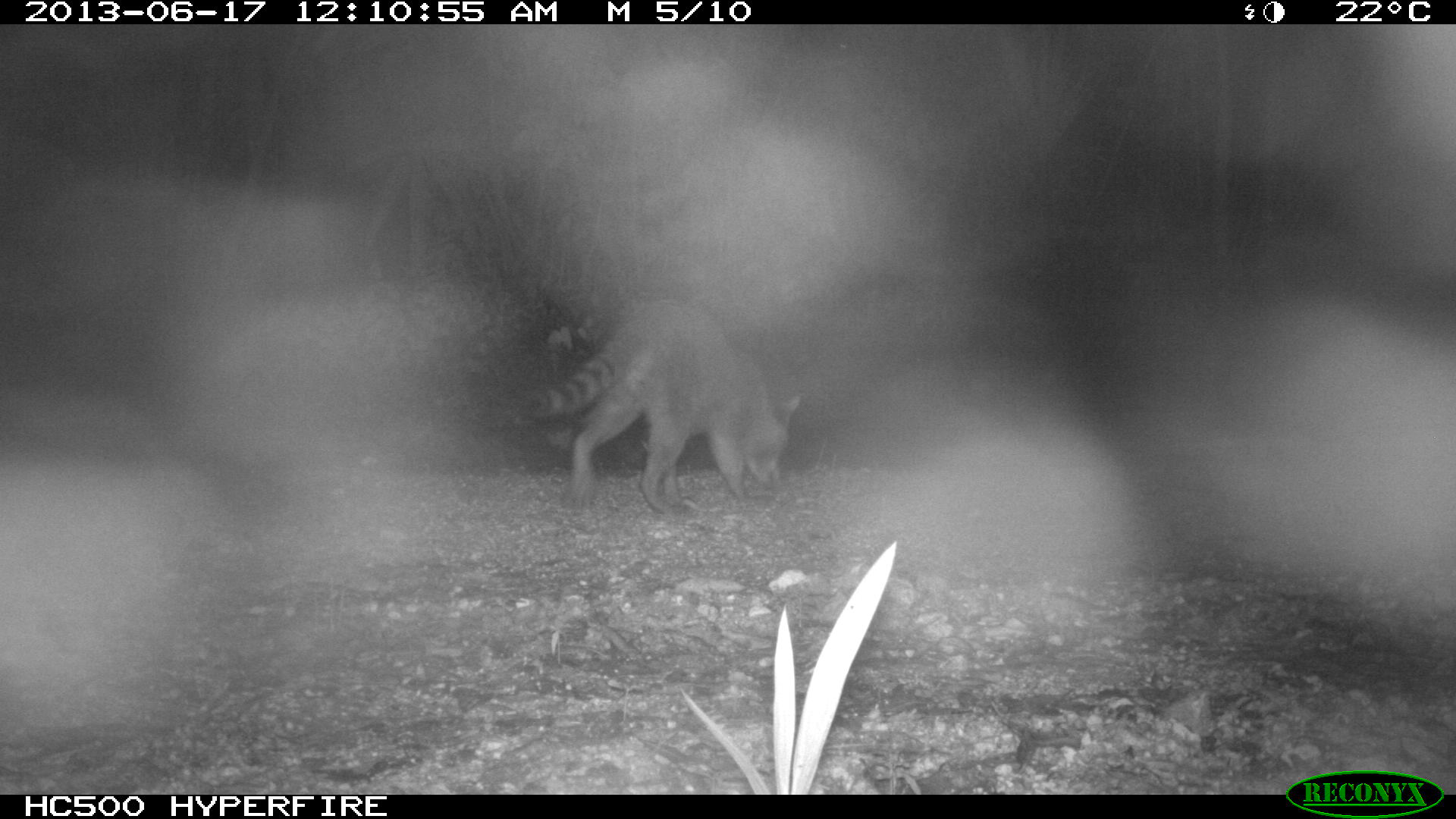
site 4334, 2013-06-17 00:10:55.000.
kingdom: Animalia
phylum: Chordata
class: Mammalia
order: Carnivora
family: Procyonidae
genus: Procyon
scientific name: Procyon lotor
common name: common raccoon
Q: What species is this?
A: Procyon lotor (common raccoon).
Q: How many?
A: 1.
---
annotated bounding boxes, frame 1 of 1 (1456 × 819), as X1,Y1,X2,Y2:
procyon lotor: 524,295,802,518